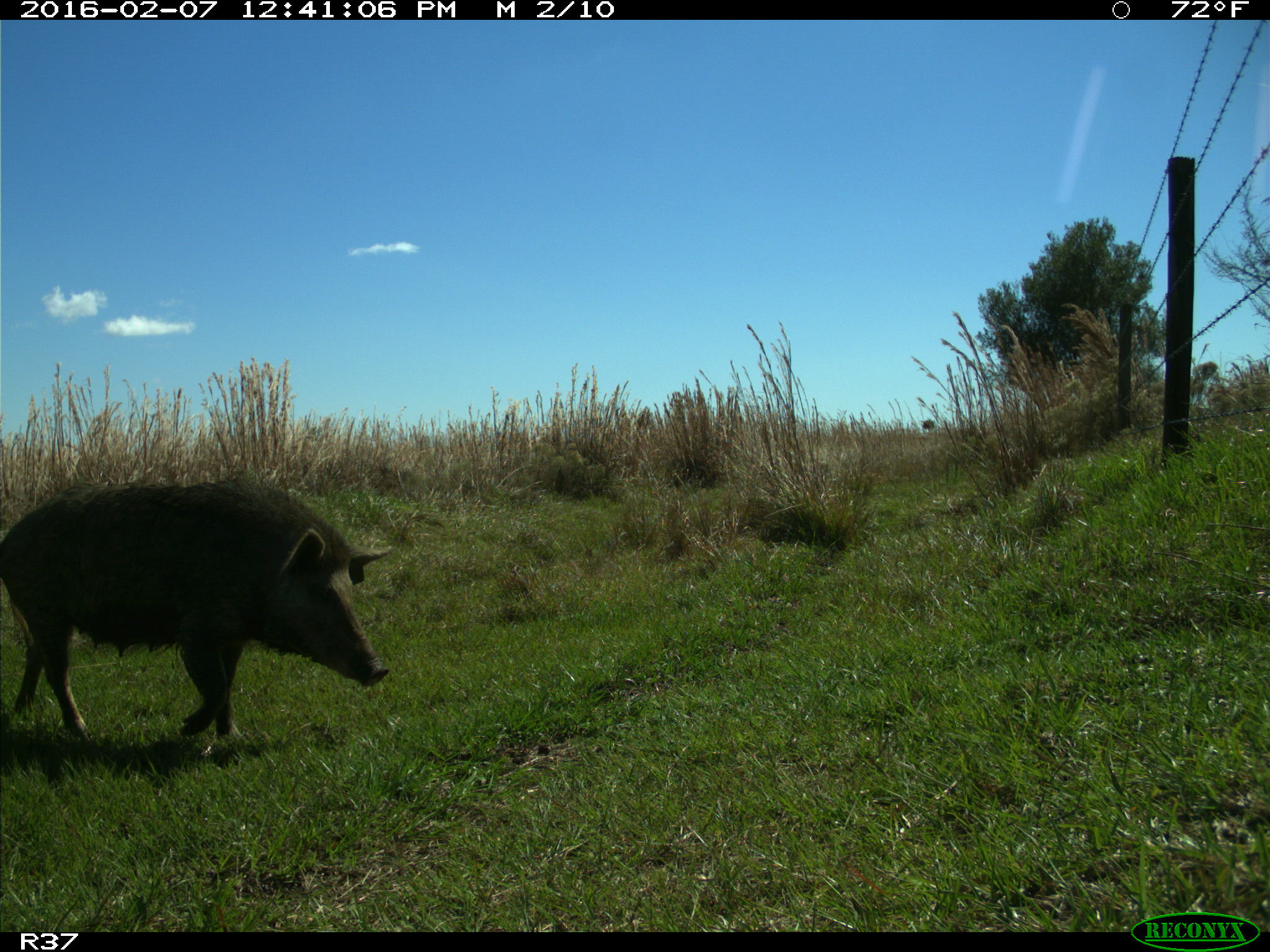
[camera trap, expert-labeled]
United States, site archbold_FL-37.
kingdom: Animalia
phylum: Chordata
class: Mammalia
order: Artiodactyla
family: Suidae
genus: Sus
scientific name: Sus scrofa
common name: wild boar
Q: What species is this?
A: Sus scrofa (wild boar).